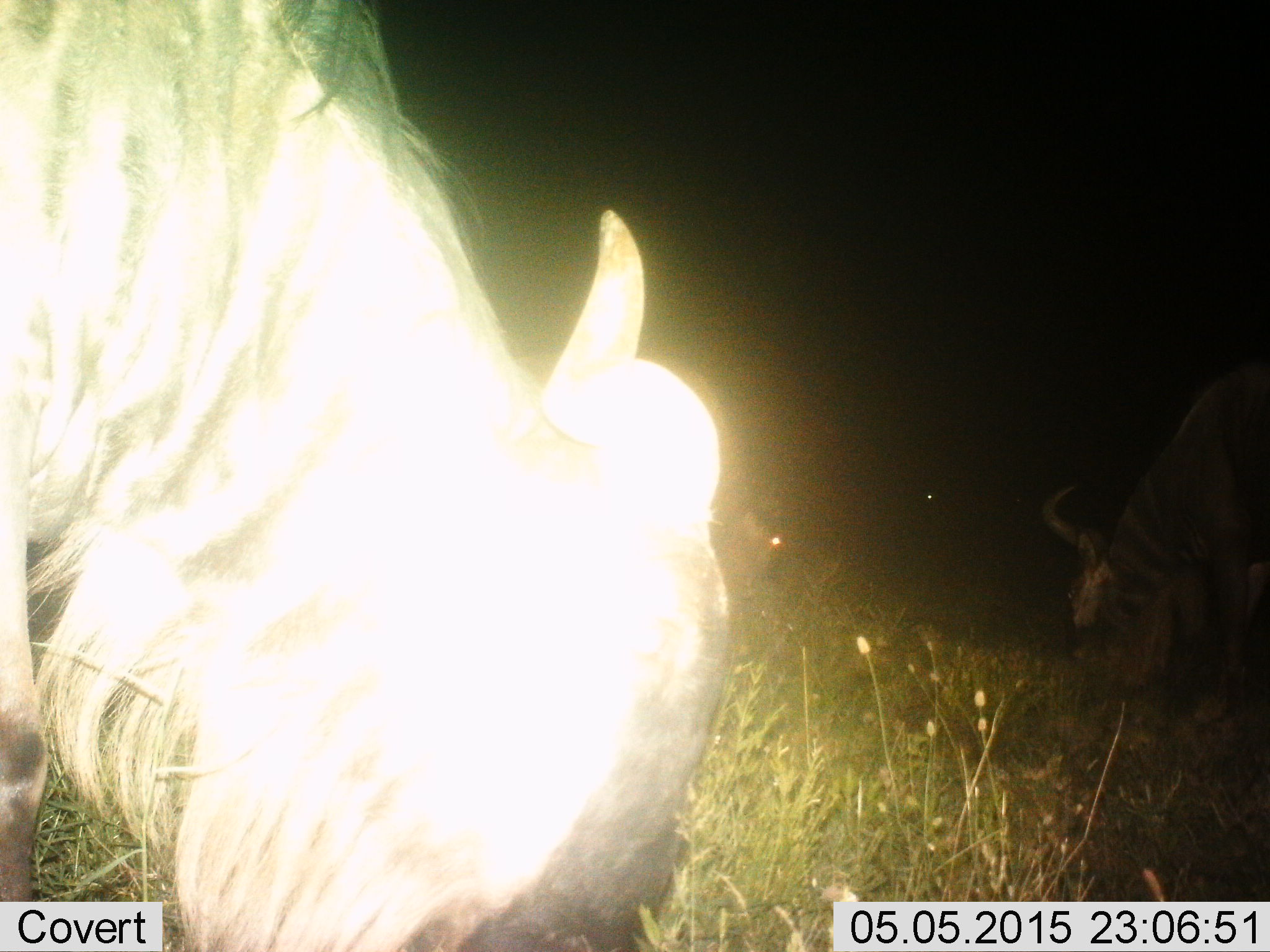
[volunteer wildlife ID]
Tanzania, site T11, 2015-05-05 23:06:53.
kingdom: Animalia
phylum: Chordata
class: Mammalia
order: Artiodactyla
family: Bovidae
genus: Connochaetes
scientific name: Connochaetes taurinus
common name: blue wildebeest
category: wildebeest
Wildebeest (blue wildebeest) (Connochaetes taurinus), count 3. Behavior (volunteer vote fractions): standing 40%, resting 10%, moving 0%, interacting 0%. Young present (vote fraction): 0%. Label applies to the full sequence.